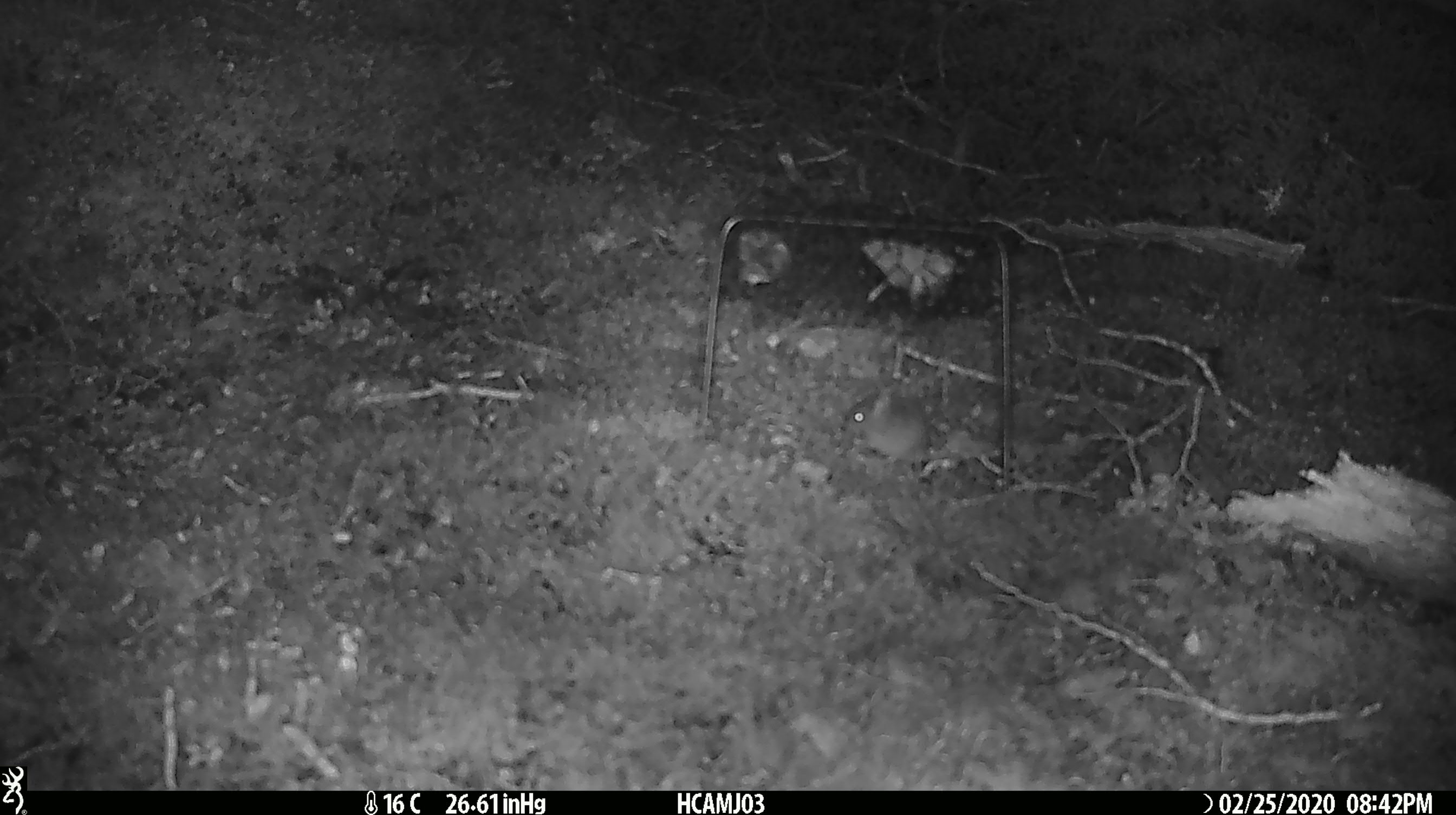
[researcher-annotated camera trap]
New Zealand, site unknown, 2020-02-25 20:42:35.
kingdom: Animalia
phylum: Chordata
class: Mammalia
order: Rodentia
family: Muridae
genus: Mus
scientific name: Mus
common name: mouse